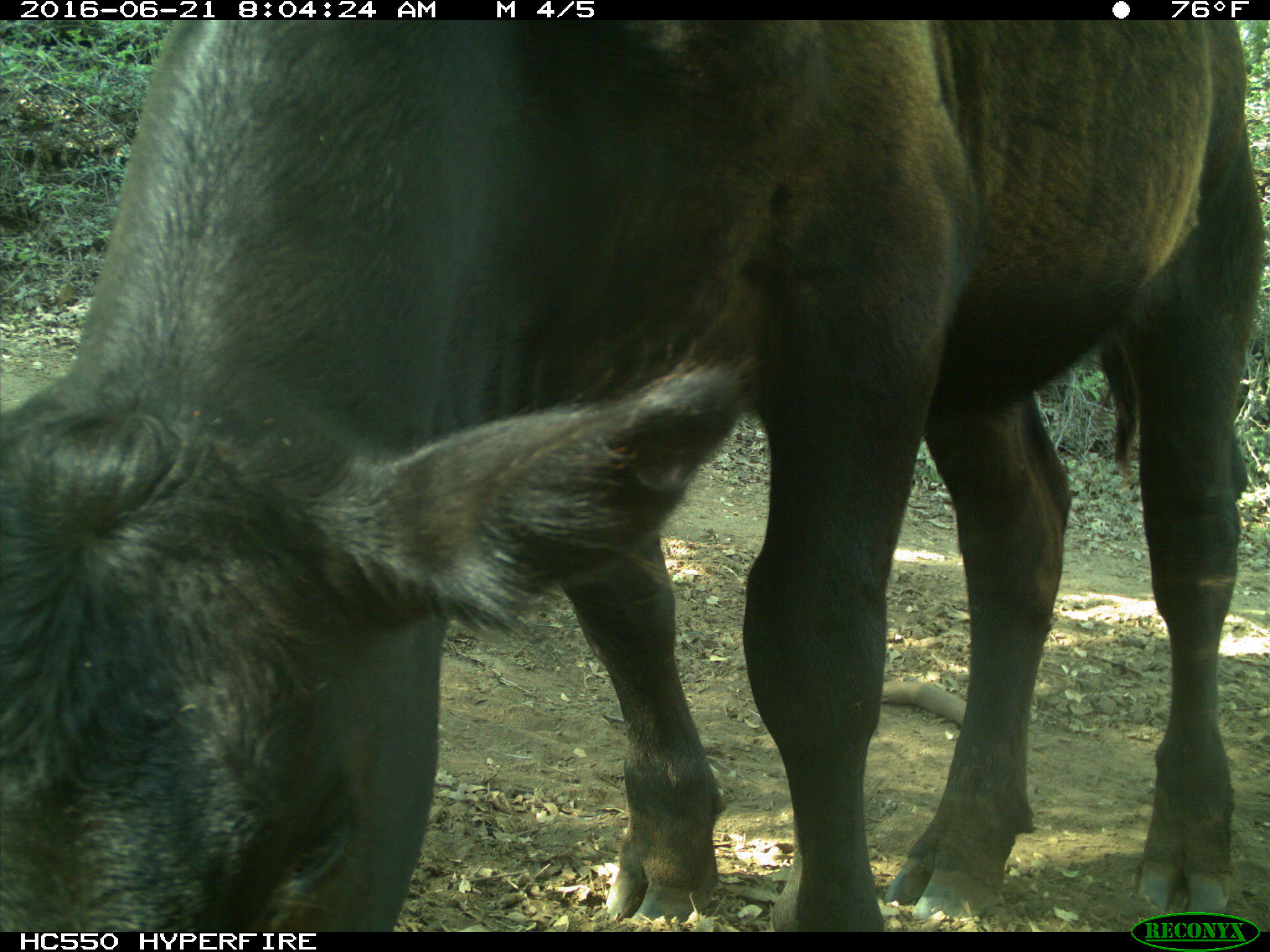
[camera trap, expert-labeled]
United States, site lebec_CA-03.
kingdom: Animalia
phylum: Chordata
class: Mammalia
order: Artiodactyla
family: Bovidae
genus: Bos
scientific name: Bos taurus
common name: domestic cow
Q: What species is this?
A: Bos taurus (domestic cow).